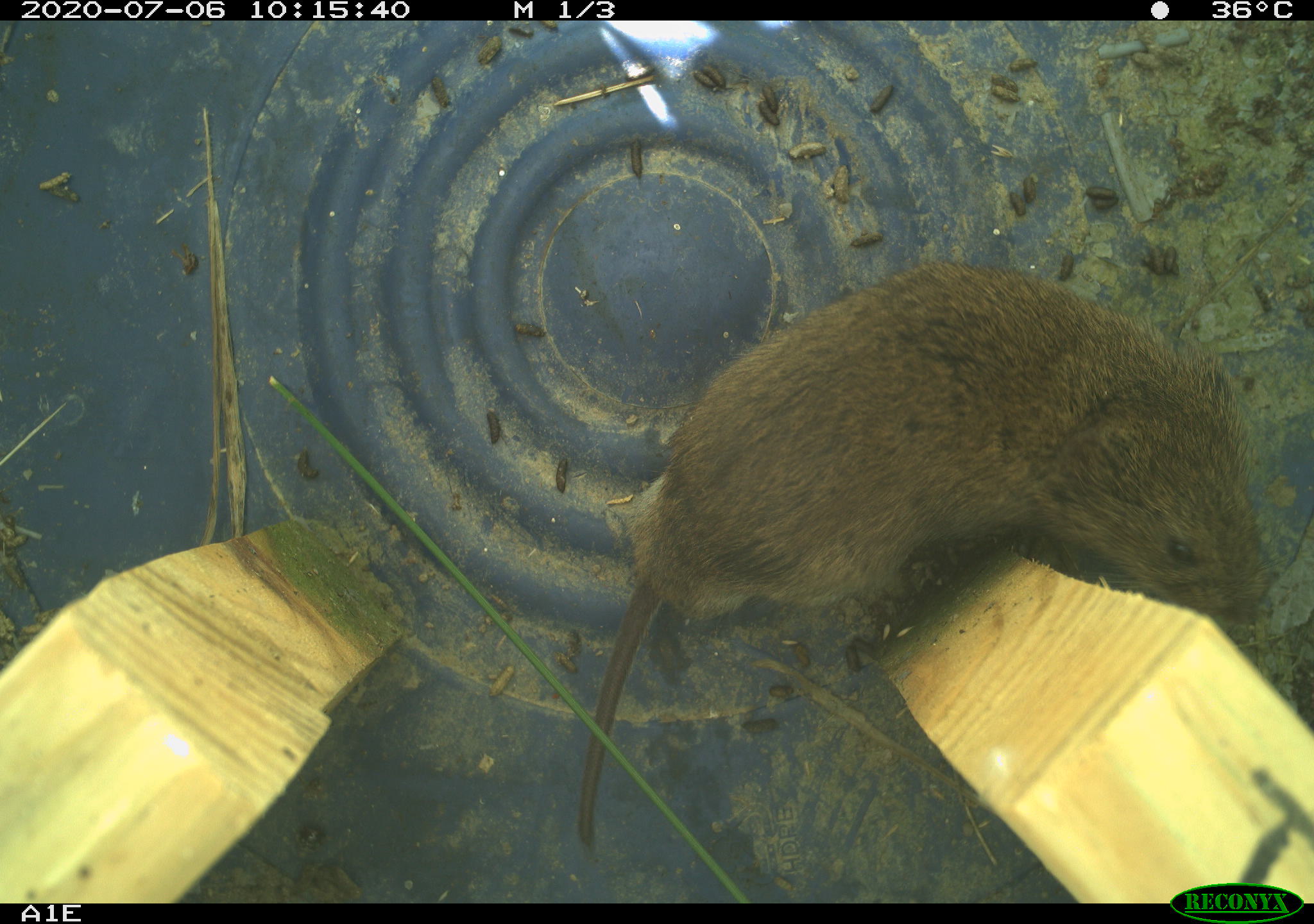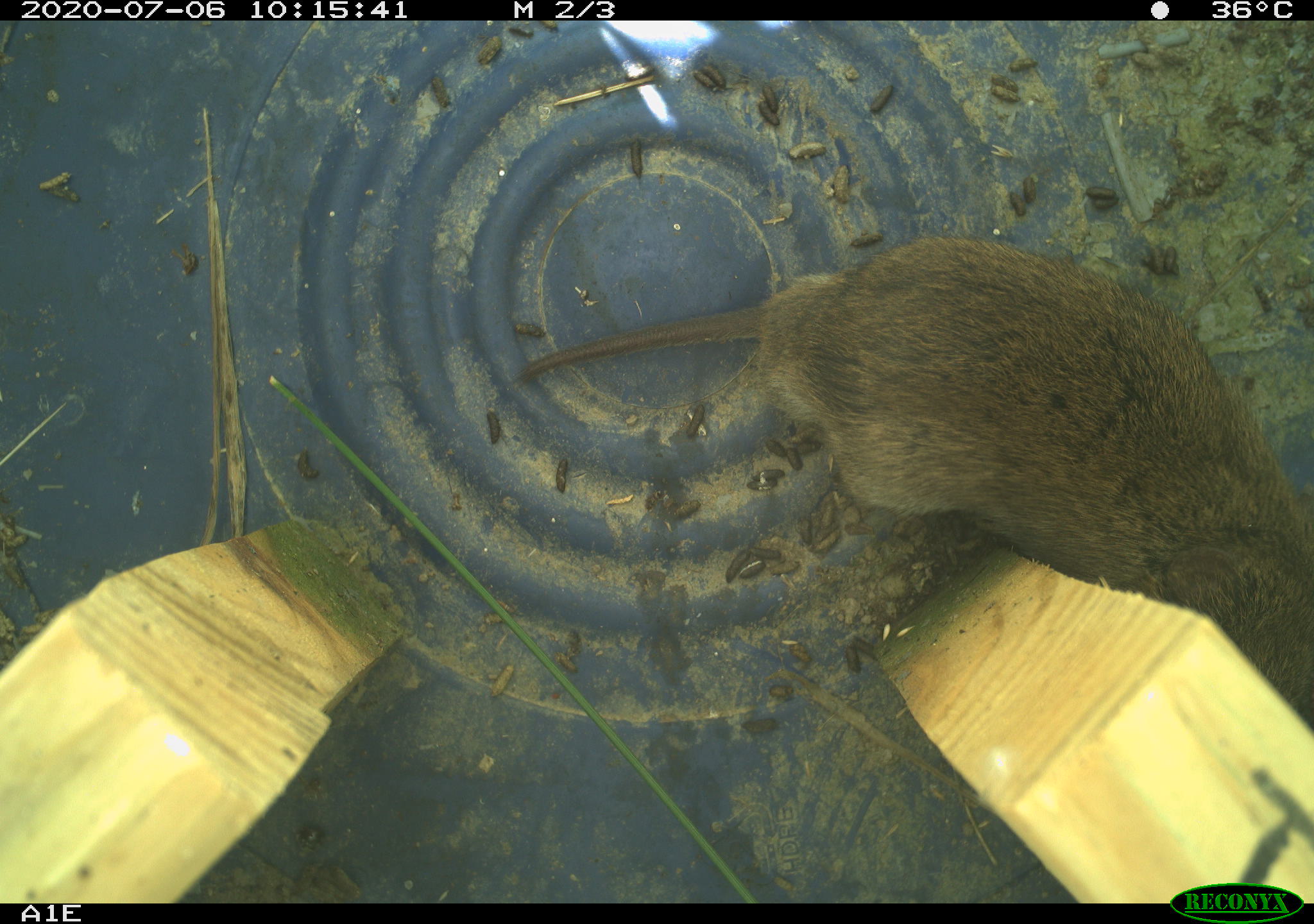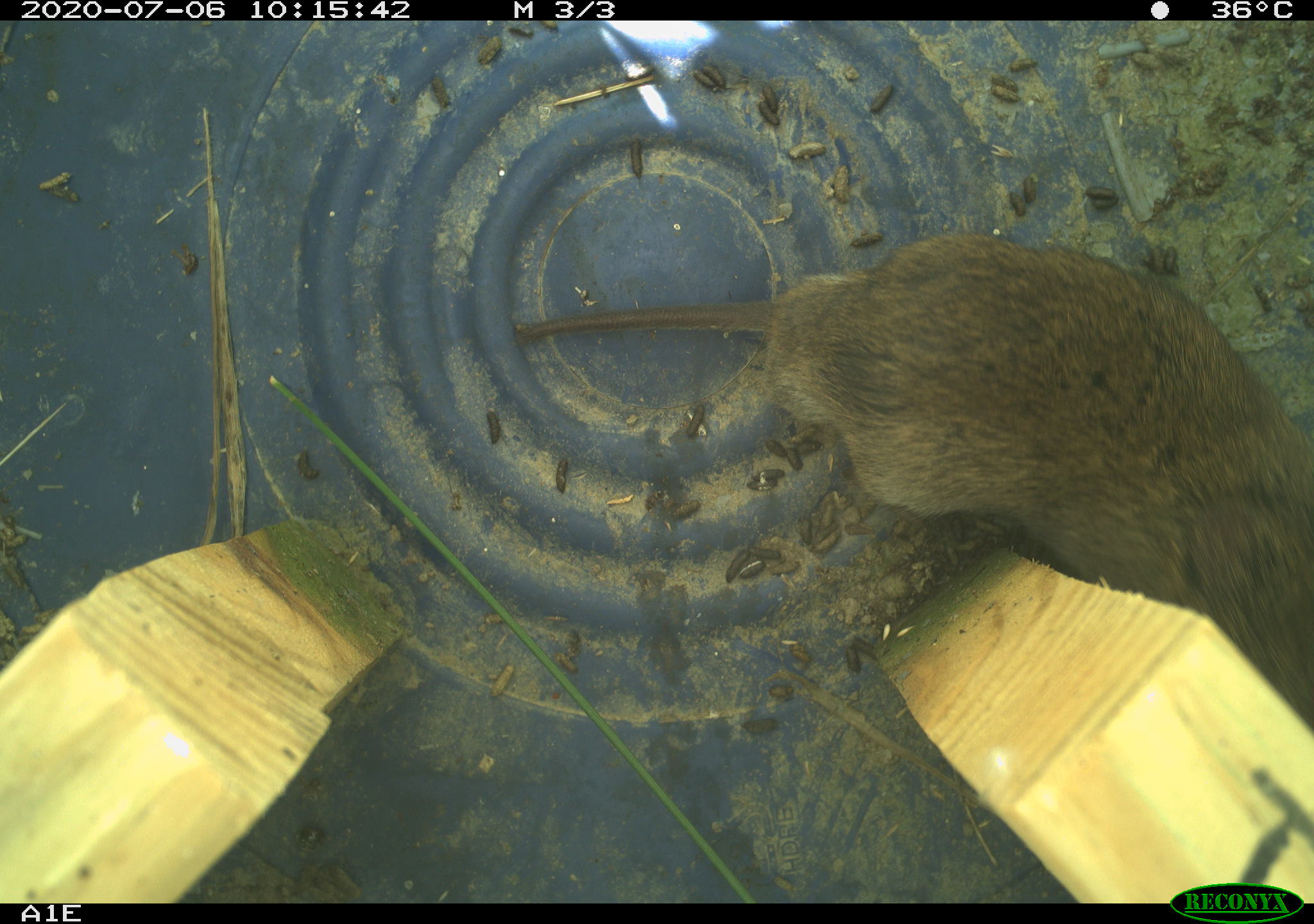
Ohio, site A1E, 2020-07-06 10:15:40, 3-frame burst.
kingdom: Animalia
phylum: Chordata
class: Mammalia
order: Rodentia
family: Cricetidae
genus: Microtus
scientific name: Microtus pennsylvanicus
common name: meadow vole